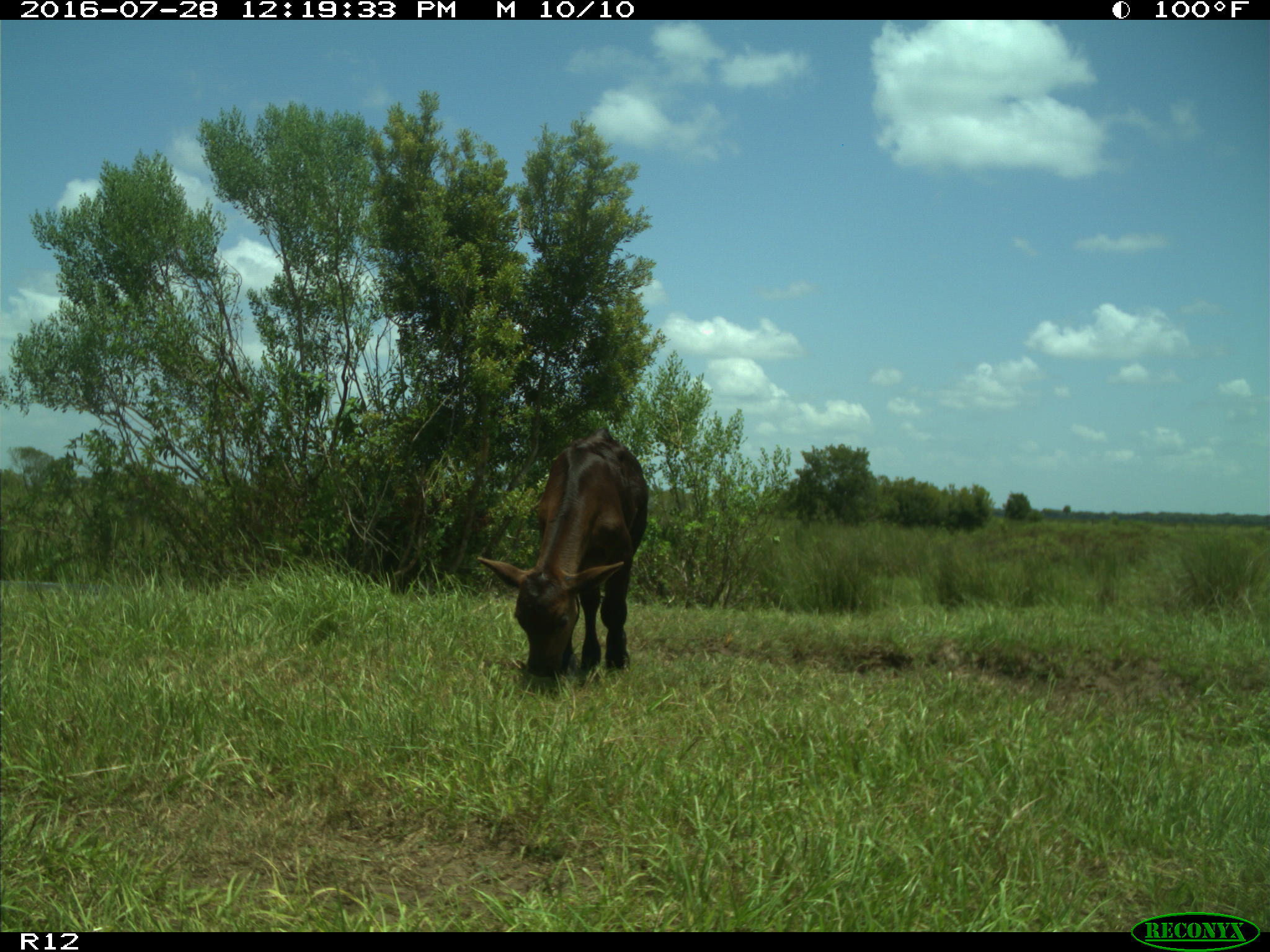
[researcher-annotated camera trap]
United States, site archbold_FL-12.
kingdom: Animalia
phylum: Chordata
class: Mammalia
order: Artiodactyla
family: Bovidae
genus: Bos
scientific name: Bos taurus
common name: domestic cow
Bos taurus (domestic cow).